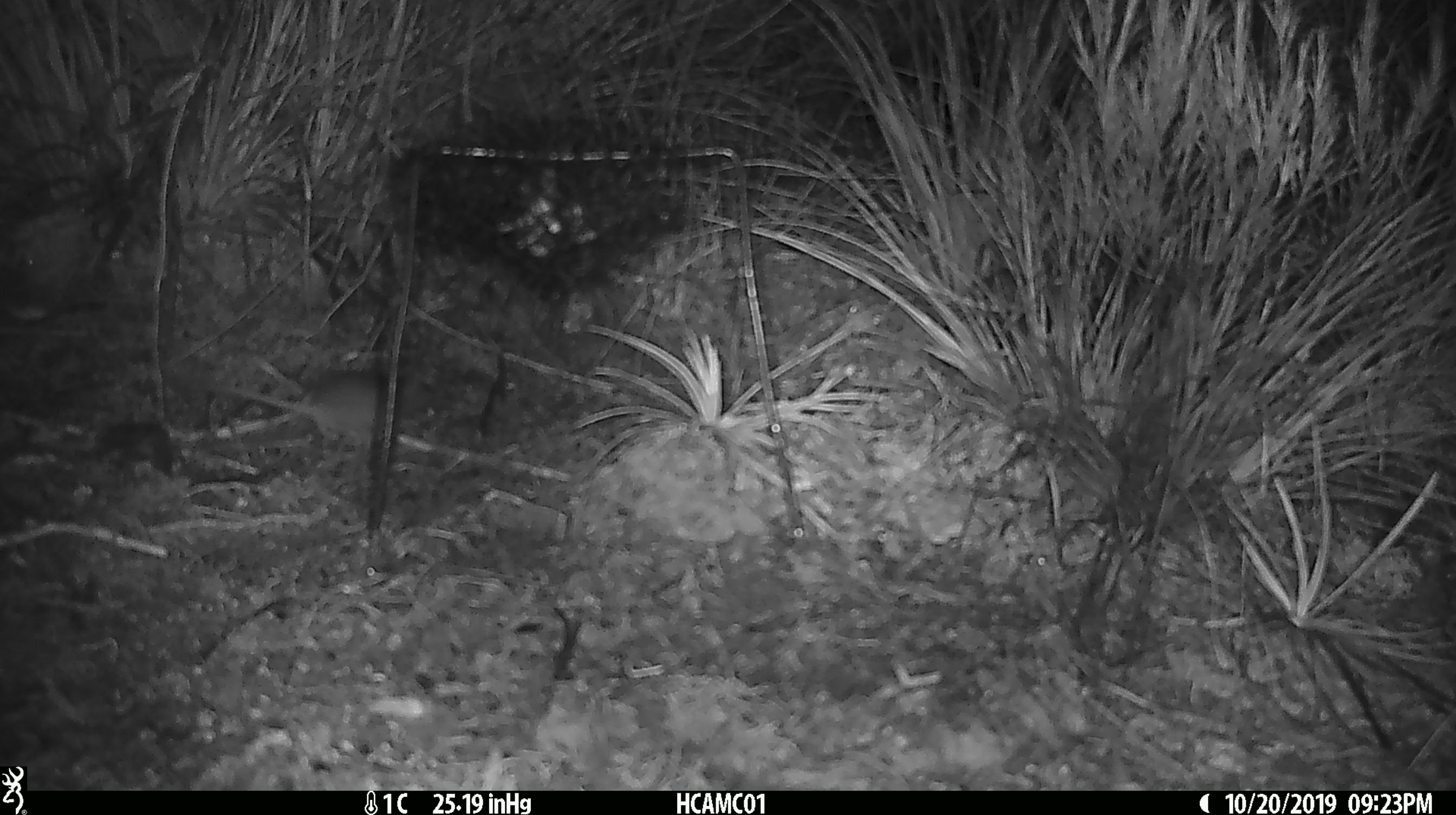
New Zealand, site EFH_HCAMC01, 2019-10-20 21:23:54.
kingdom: Animalia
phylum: Chordata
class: Mammalia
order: Rodentia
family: Muridae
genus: Mus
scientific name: Mus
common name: mouse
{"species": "mouse (Mus)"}